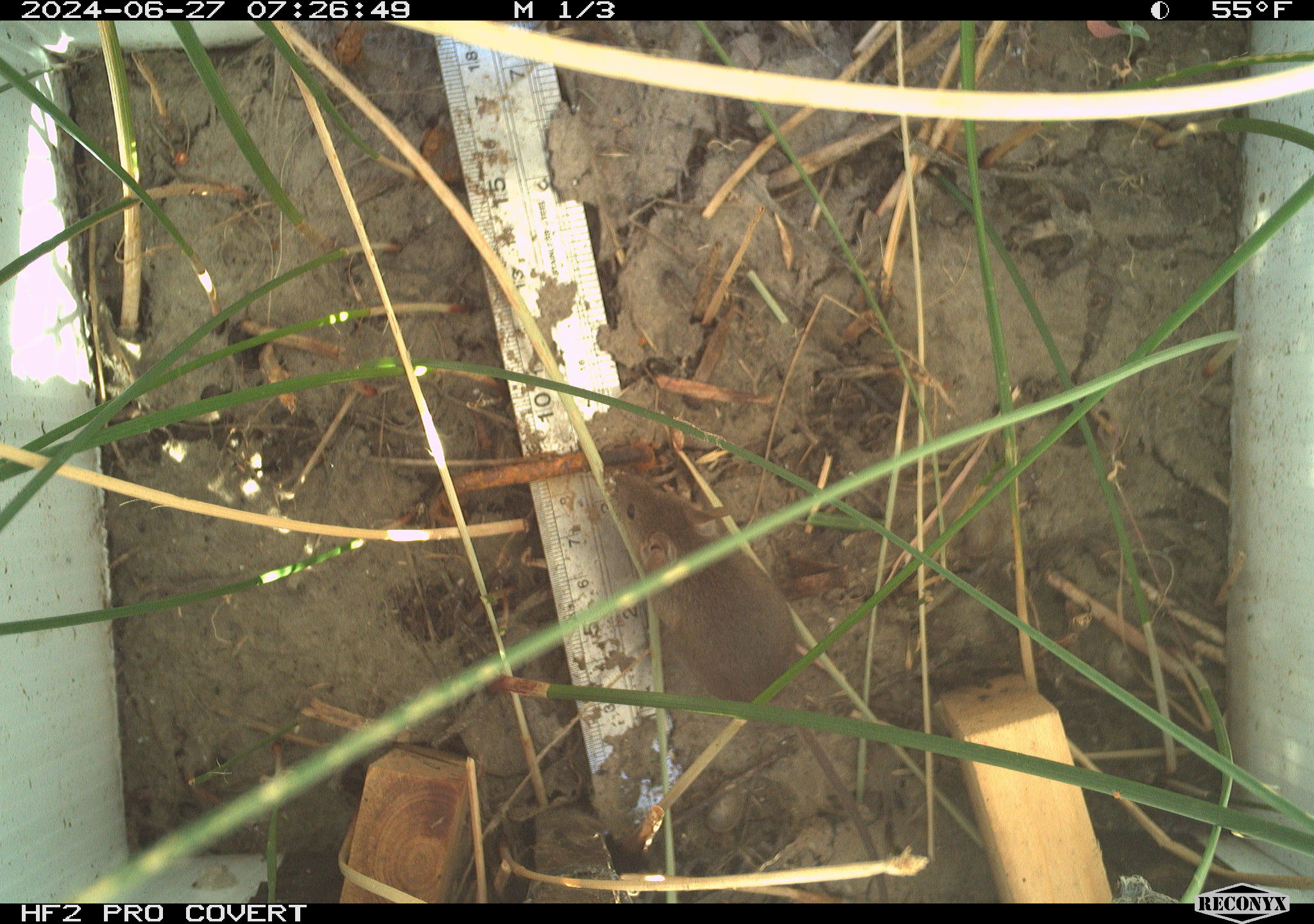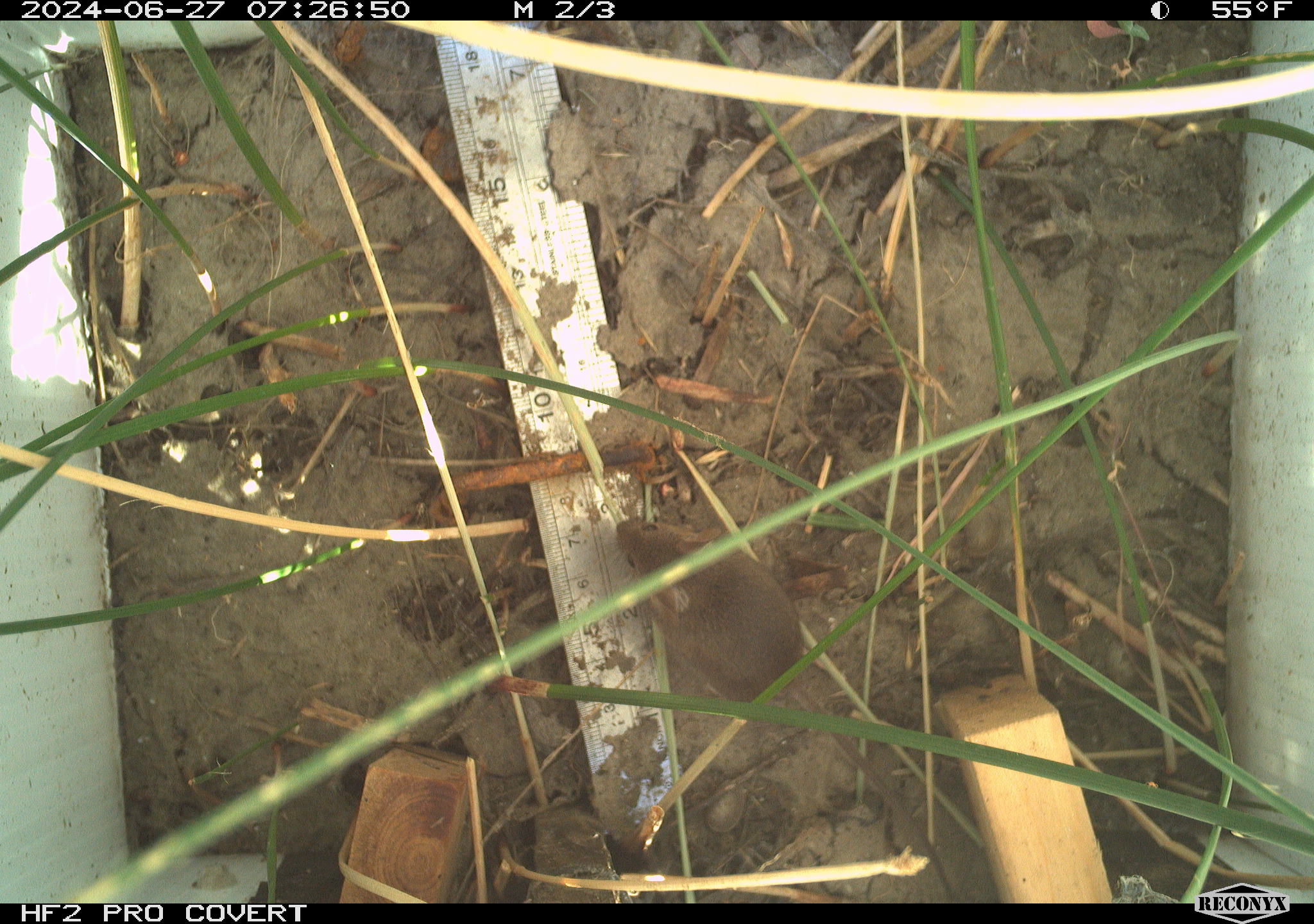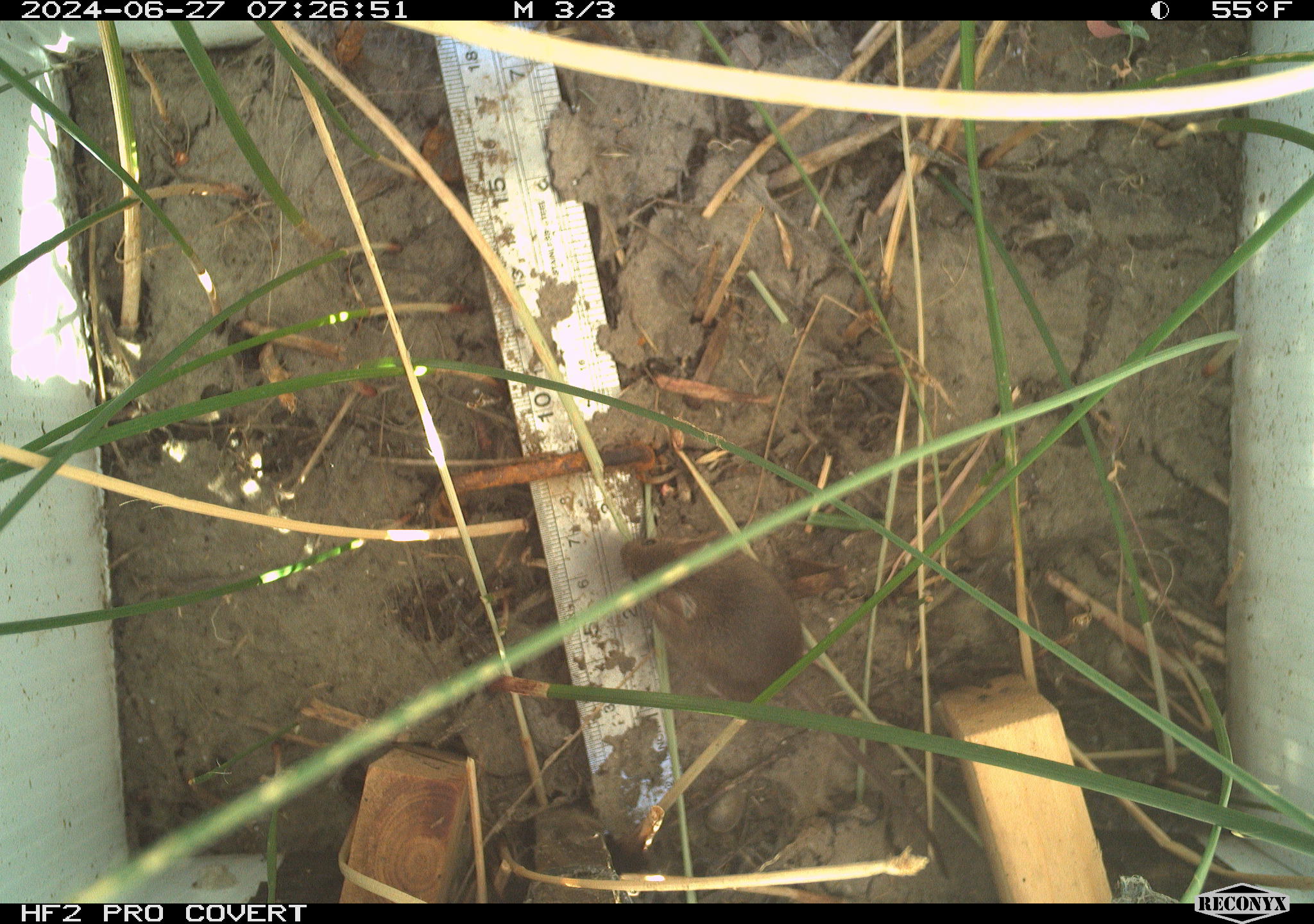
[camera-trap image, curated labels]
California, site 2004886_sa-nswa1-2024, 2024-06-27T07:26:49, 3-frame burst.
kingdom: Animalia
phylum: Chordata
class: Mammalia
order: Rodentia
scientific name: Rodentia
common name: rodent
Rodent (Rodentia).